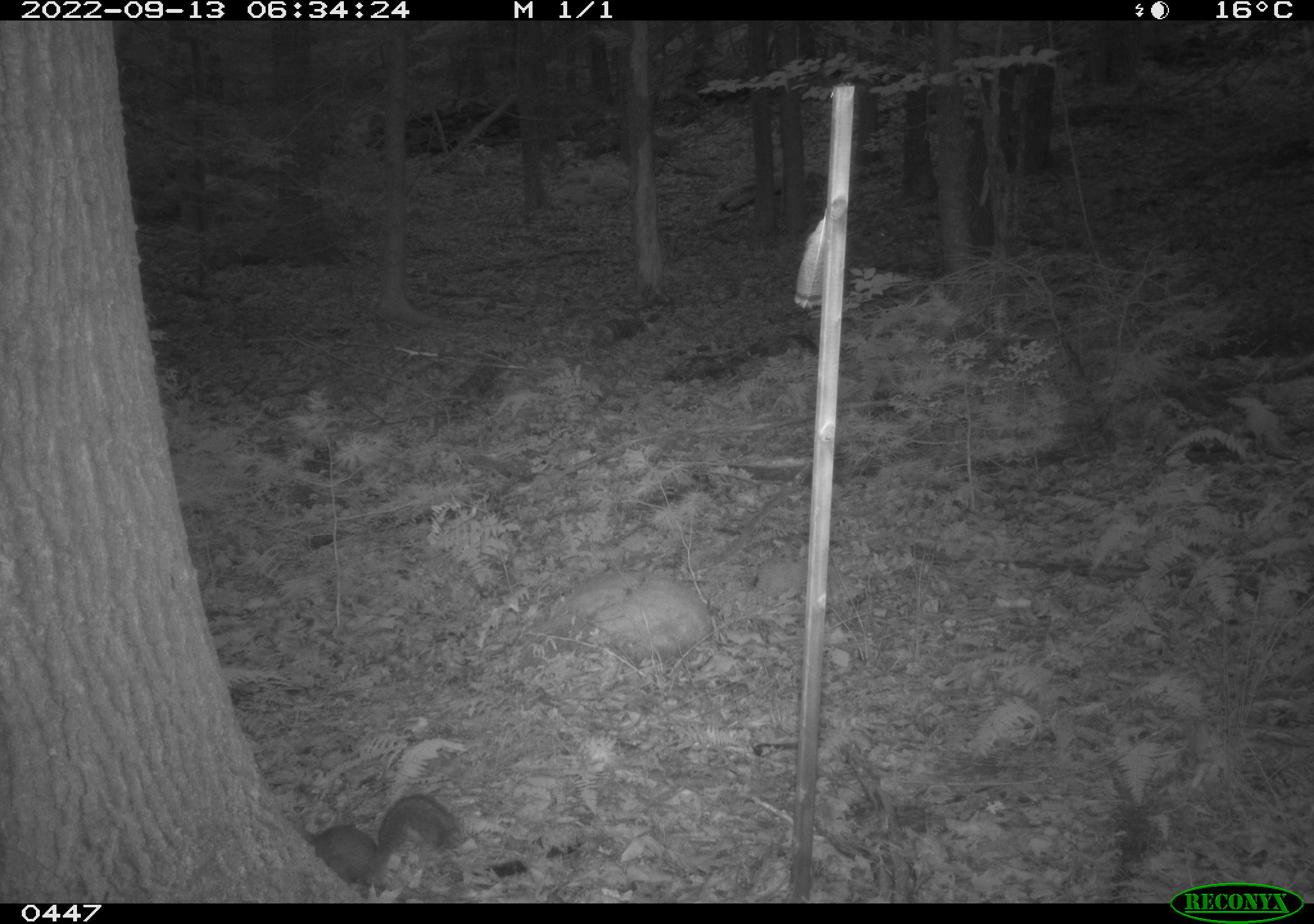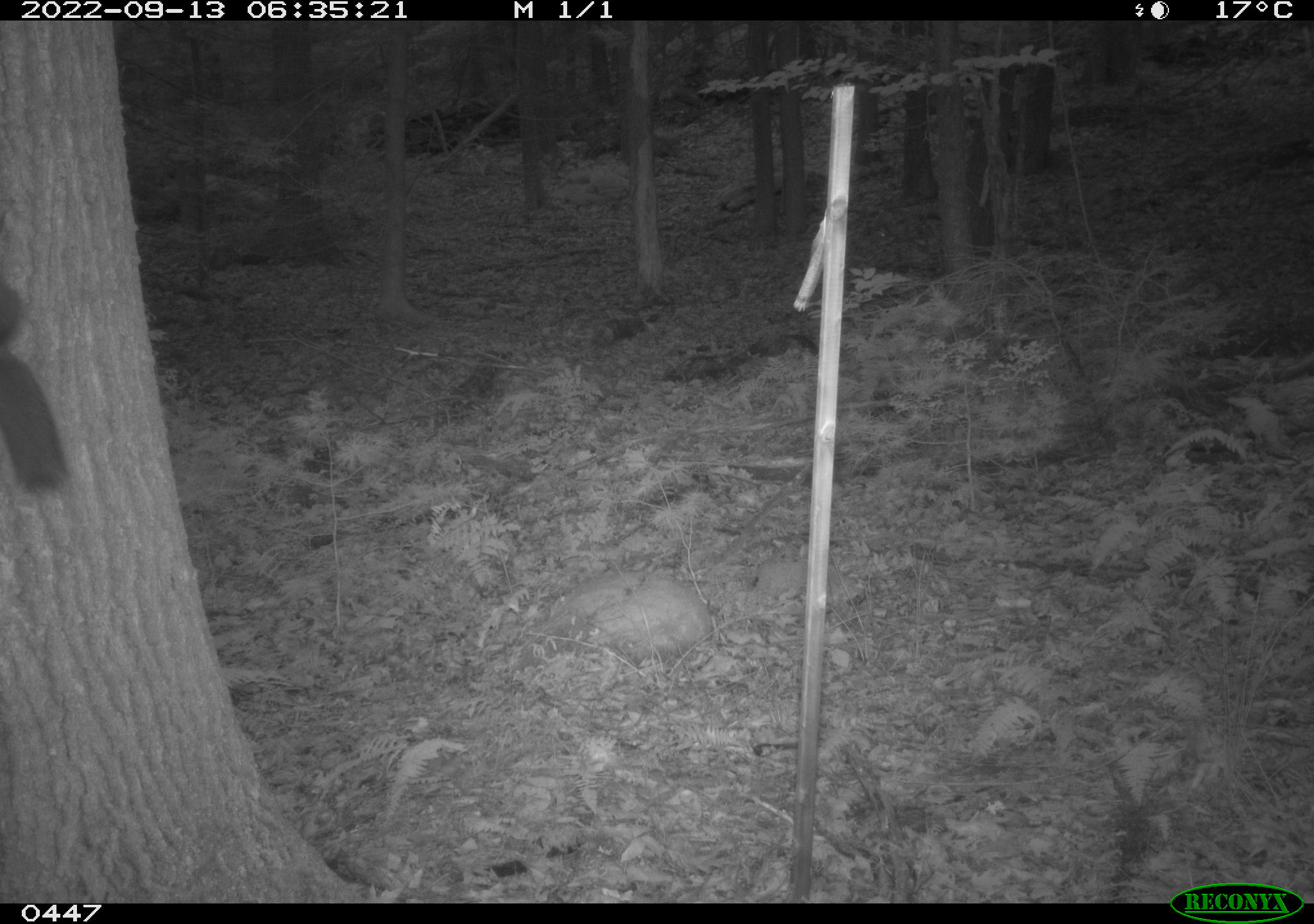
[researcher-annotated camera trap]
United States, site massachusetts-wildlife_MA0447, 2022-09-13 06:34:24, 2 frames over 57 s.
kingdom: Animalia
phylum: Chordata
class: Mammalia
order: Rodentia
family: Sciuridae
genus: Sciurus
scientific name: Sciurus carolinensis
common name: gray squirrel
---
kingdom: Animalia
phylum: Chordata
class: Mammalia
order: Rodentia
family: Sciuridae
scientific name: Sciuridae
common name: squirrel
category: squirrel sp.